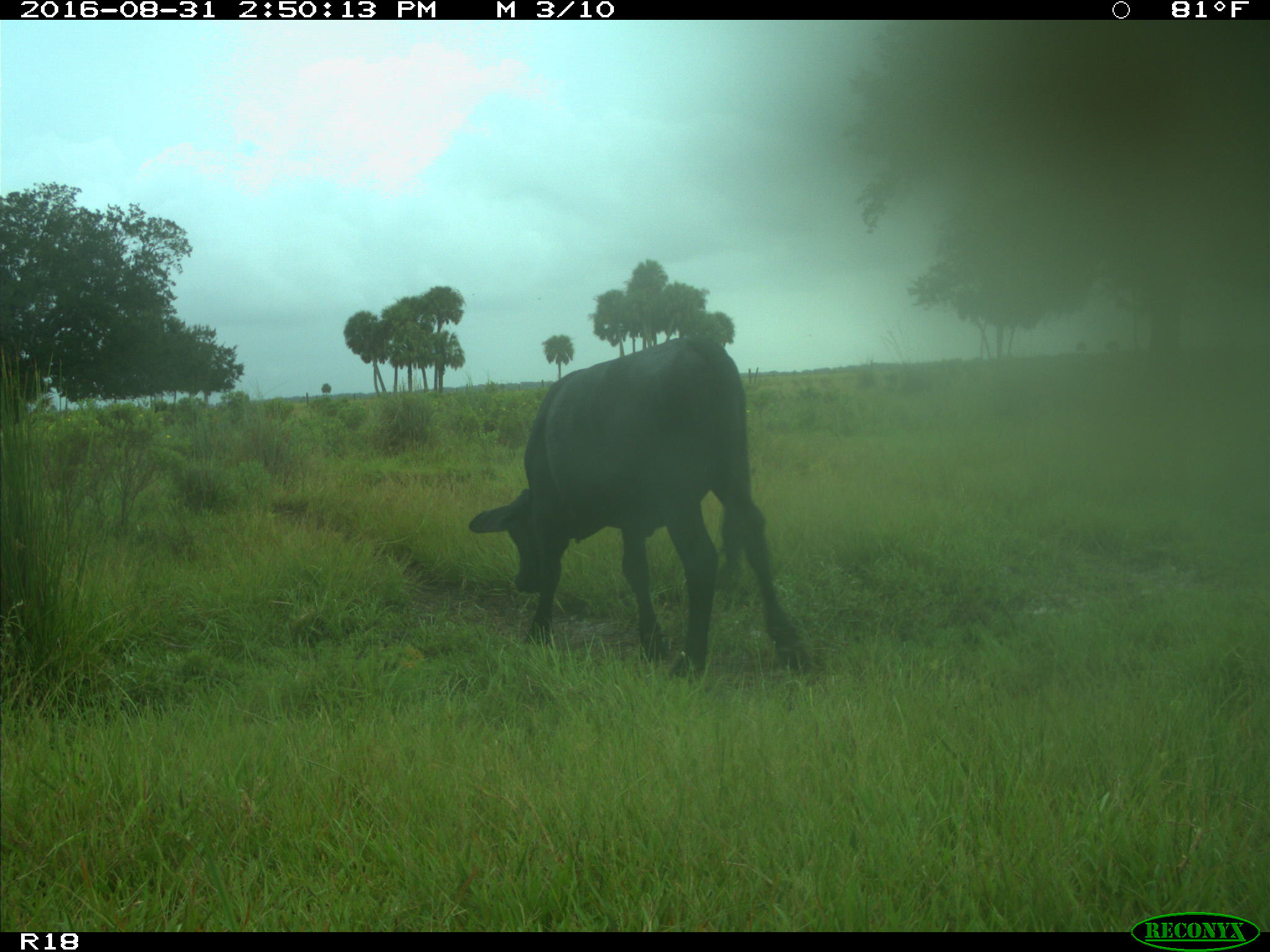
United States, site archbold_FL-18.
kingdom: Animalia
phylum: Chordata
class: Mammalia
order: Artiodactyla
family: Bovidae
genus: Bos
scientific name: Bos taurus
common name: domestic cow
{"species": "Bos taurus (domestic cow)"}